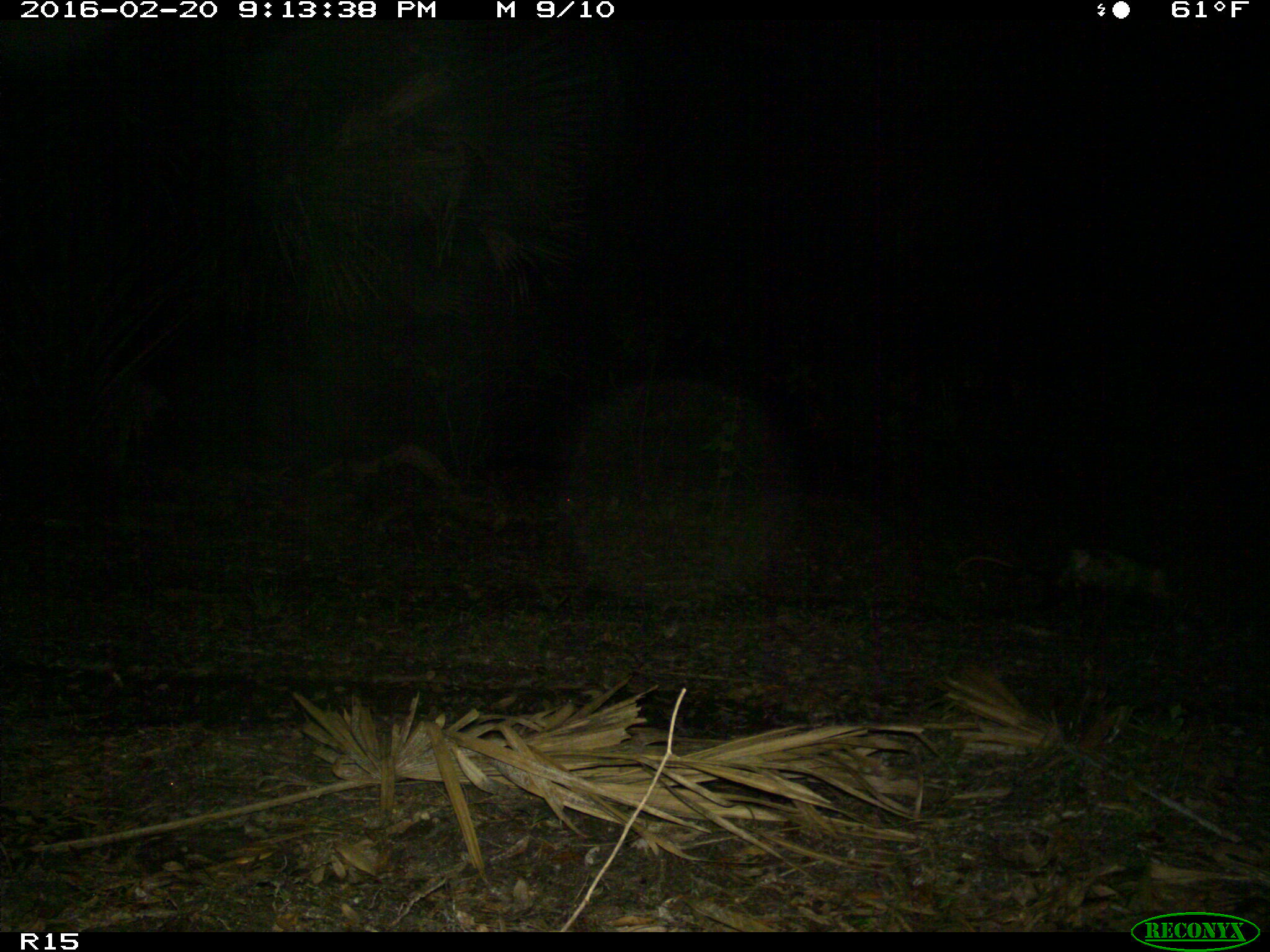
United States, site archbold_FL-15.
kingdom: Animalia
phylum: Chordata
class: Mammalia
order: Didelphimorphia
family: Didelphidae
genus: Didelphis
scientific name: Didelphis virginiana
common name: virginia opossum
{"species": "Didelphis virginiana (virginia opossum)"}